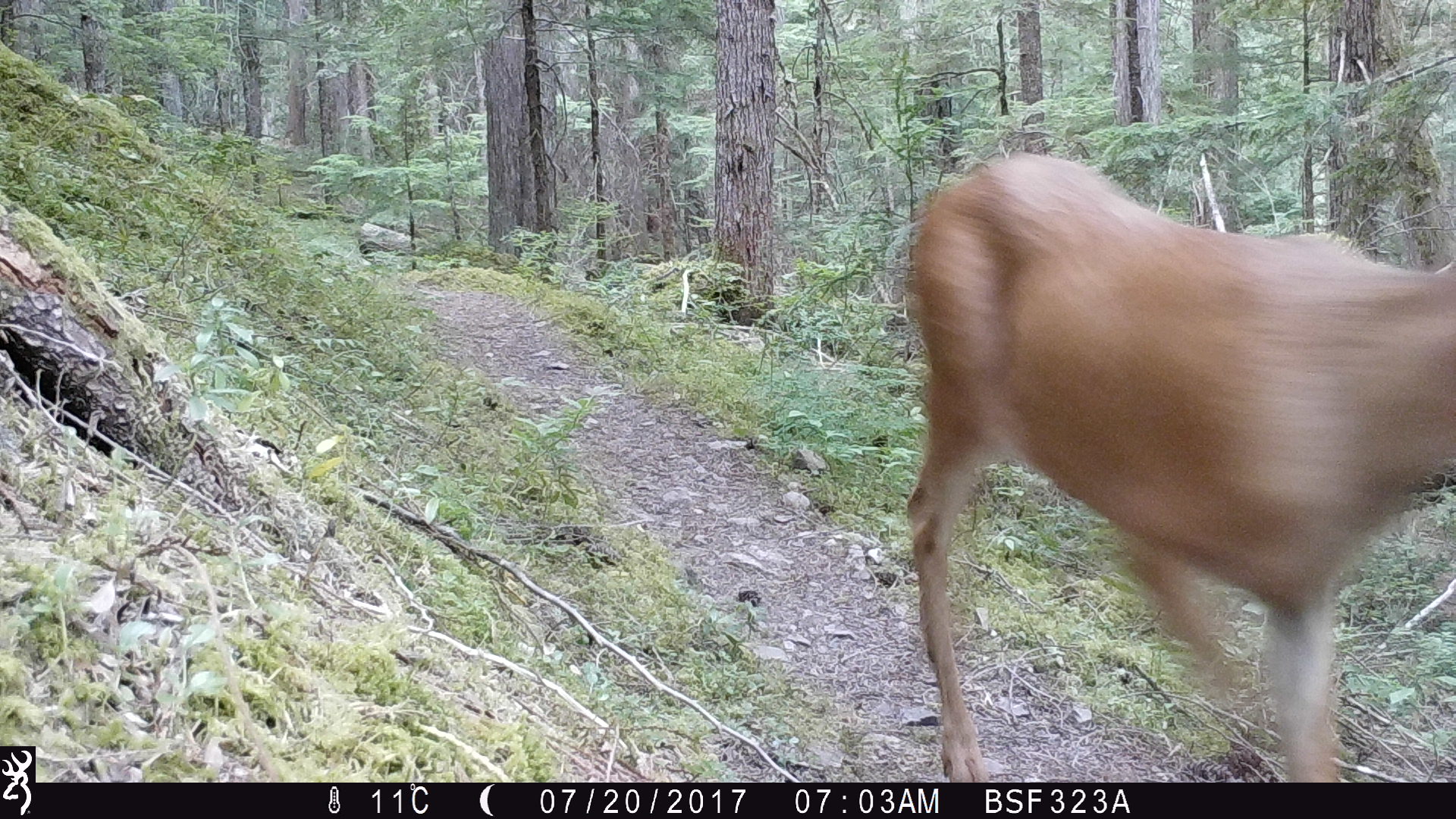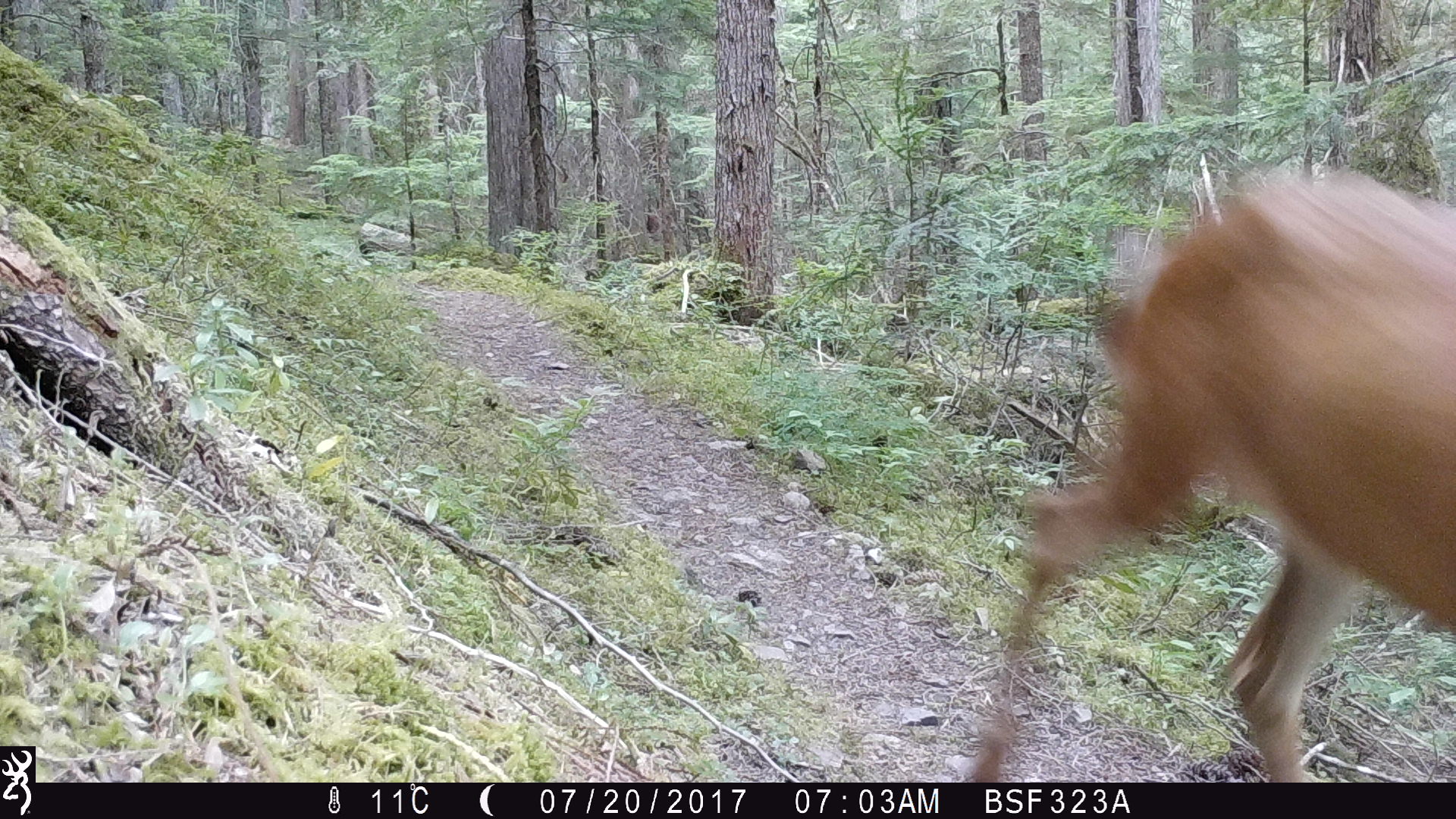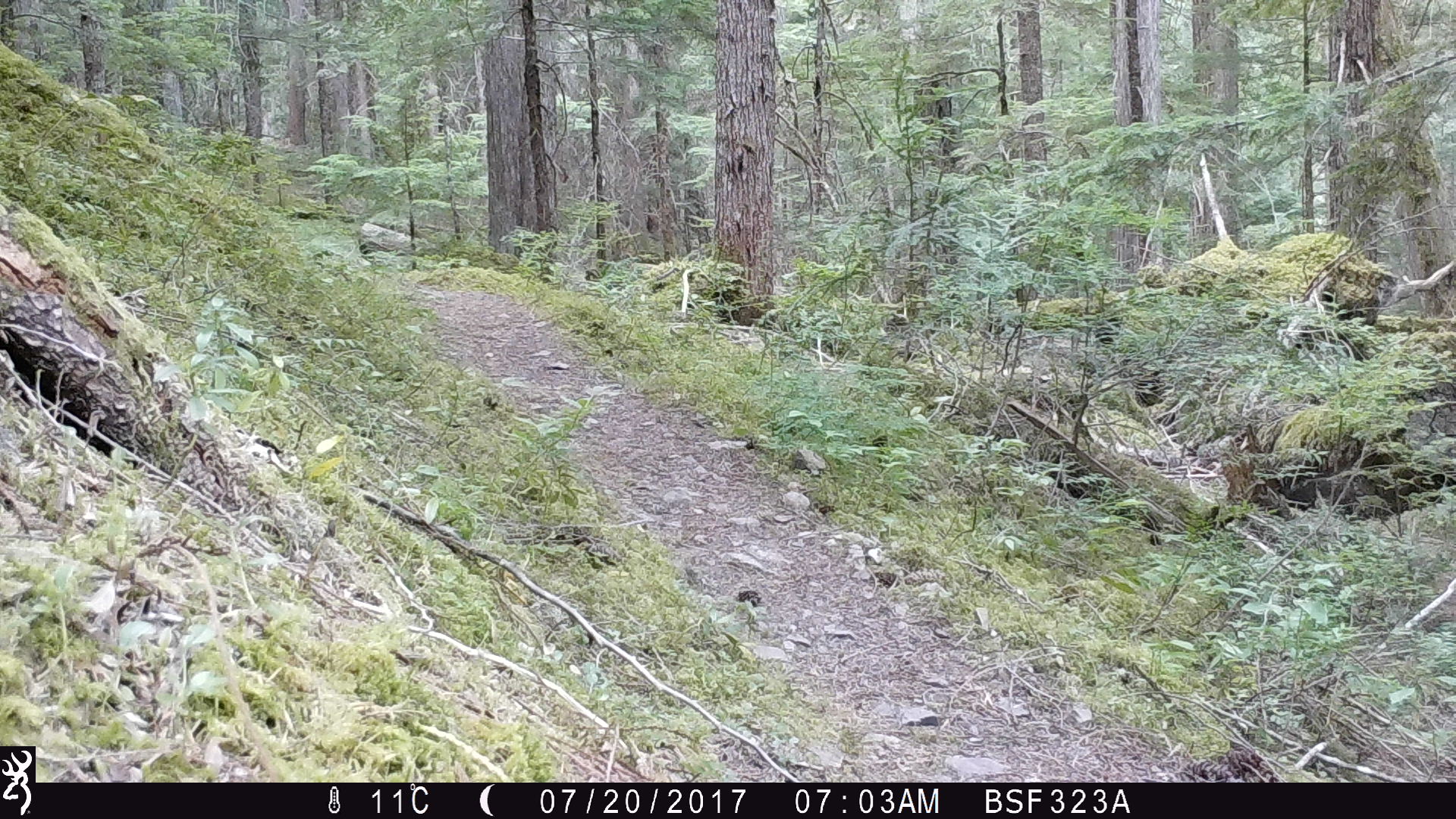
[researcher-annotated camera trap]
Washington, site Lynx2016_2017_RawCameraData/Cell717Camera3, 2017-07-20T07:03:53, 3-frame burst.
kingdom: Animalia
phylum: Chordata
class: Mammalia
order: Artiodactyla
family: Cervidae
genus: Odocoileus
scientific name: Odocoileus hemionus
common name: mule deer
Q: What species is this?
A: Odocoileus hemionus (mule deer).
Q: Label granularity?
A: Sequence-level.